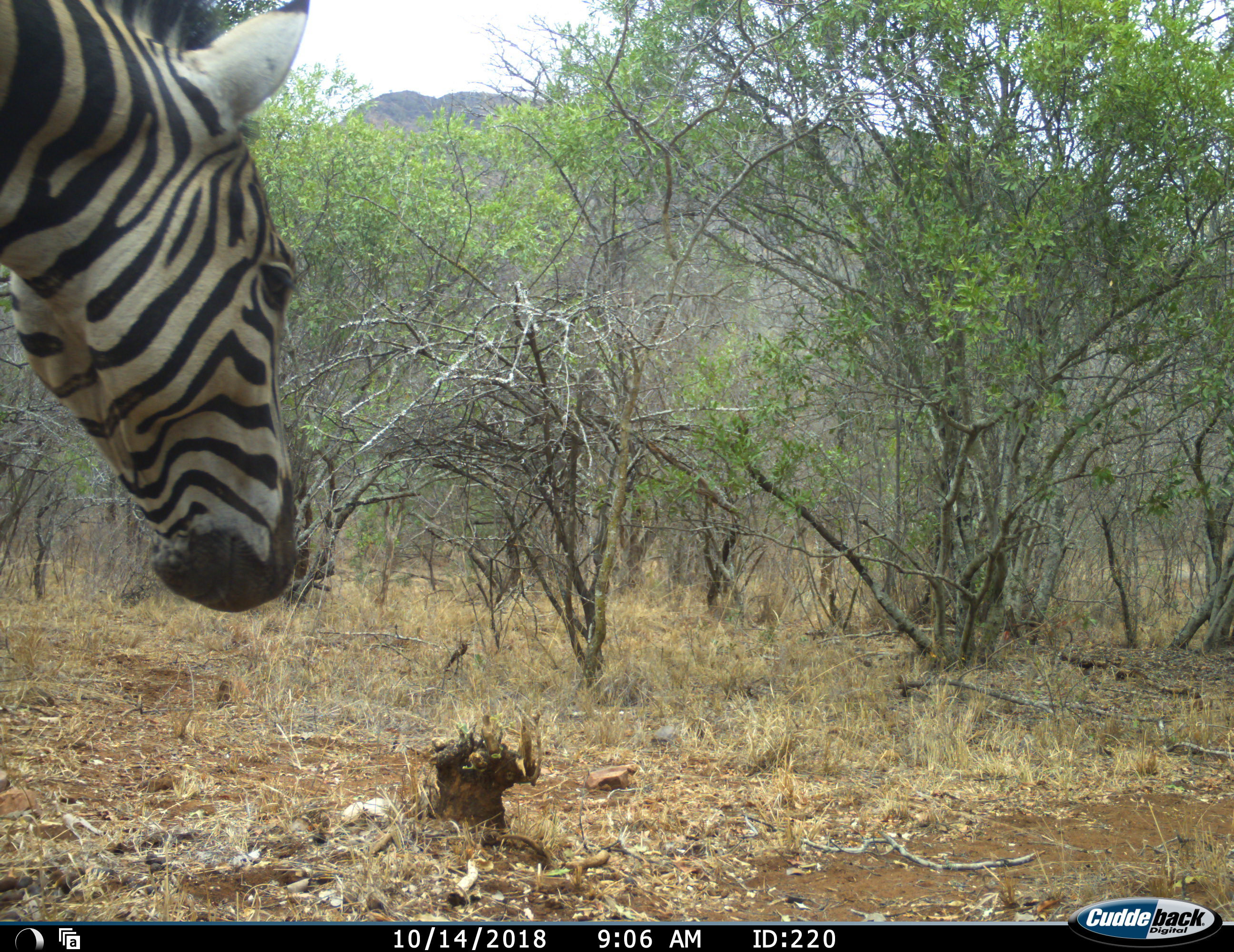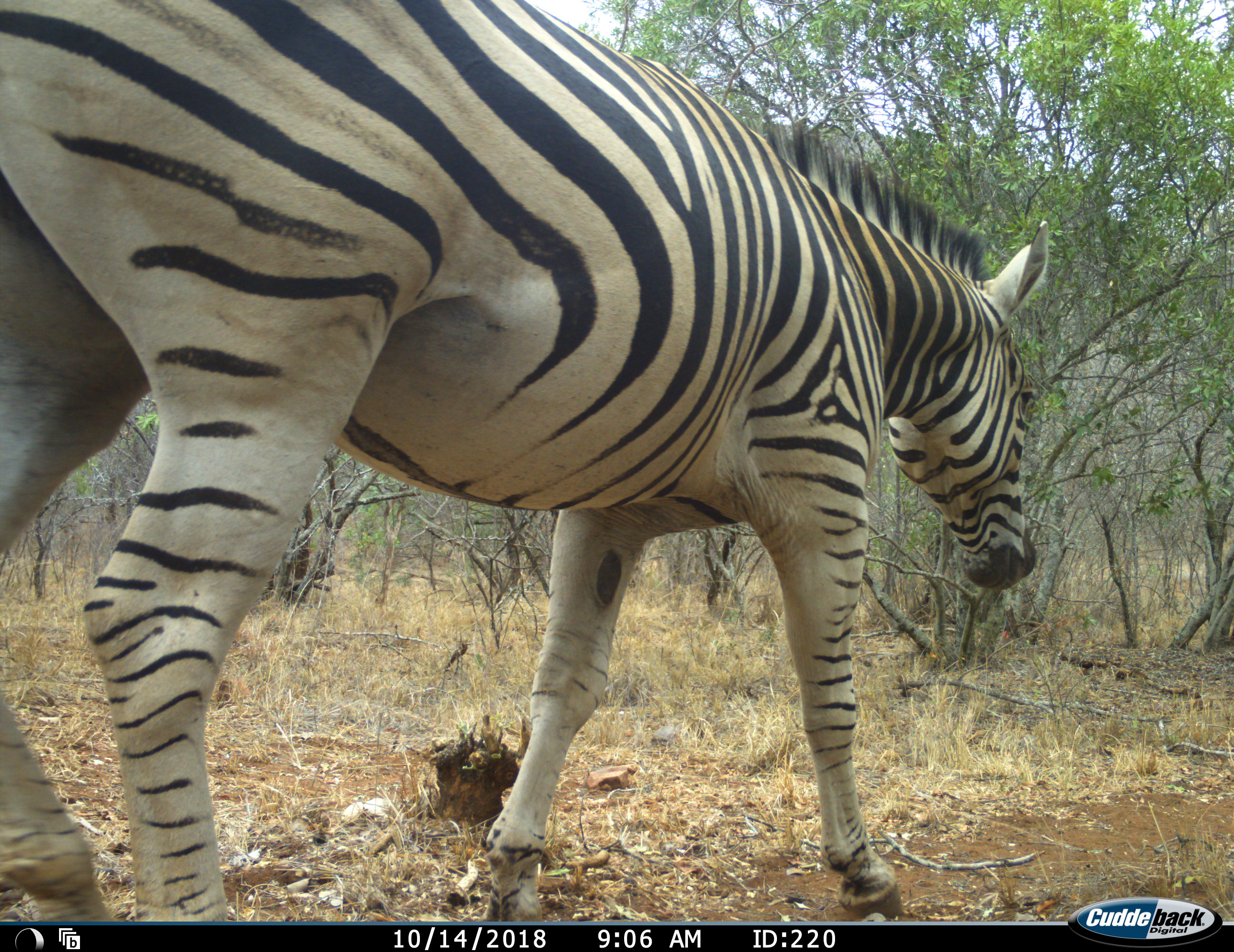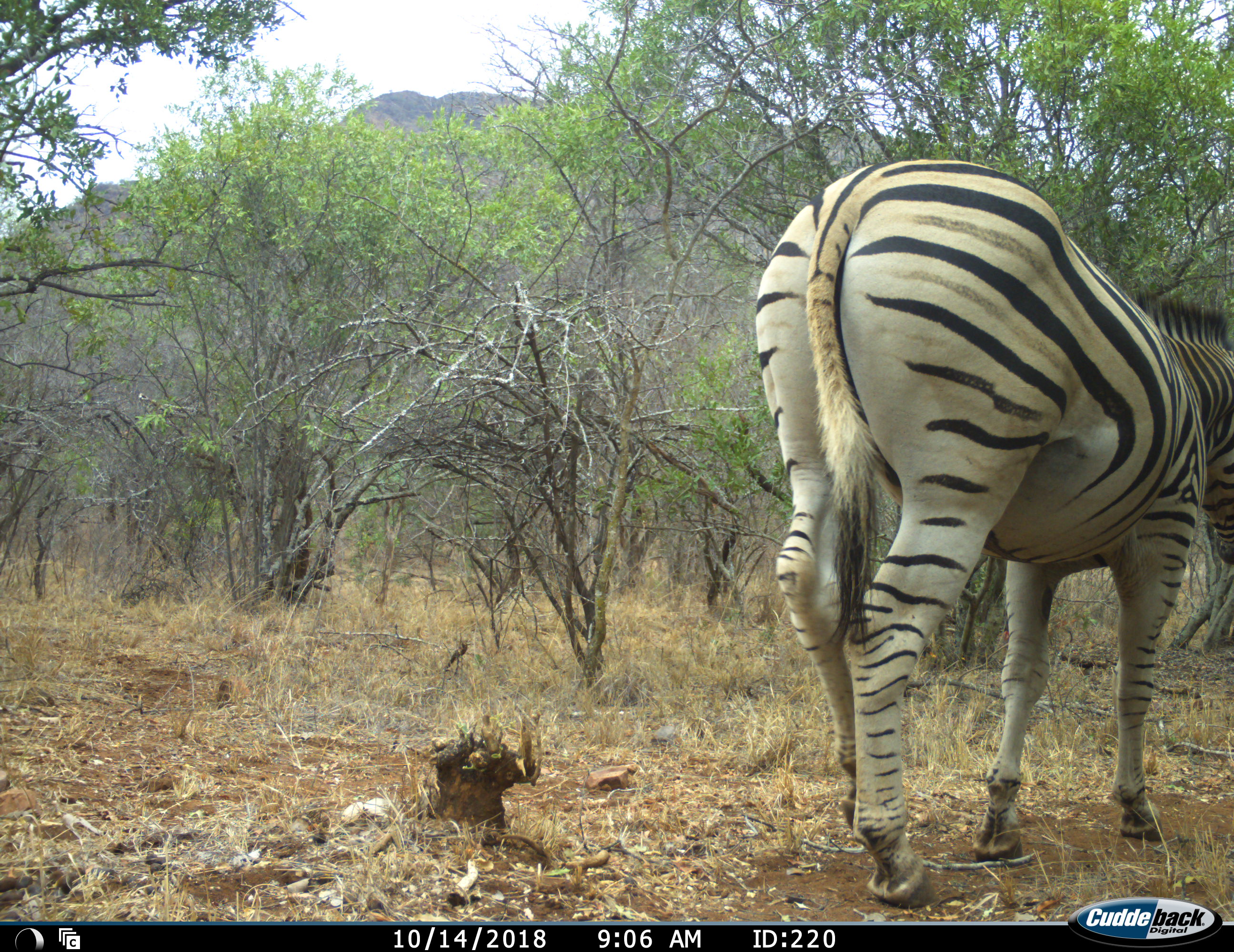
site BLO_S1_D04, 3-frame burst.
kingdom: Animalia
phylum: Chordata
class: Mammalia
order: Perissodactyla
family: Equidae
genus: Equus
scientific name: Equus quagga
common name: plains zebra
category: zebraplains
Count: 1.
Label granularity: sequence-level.